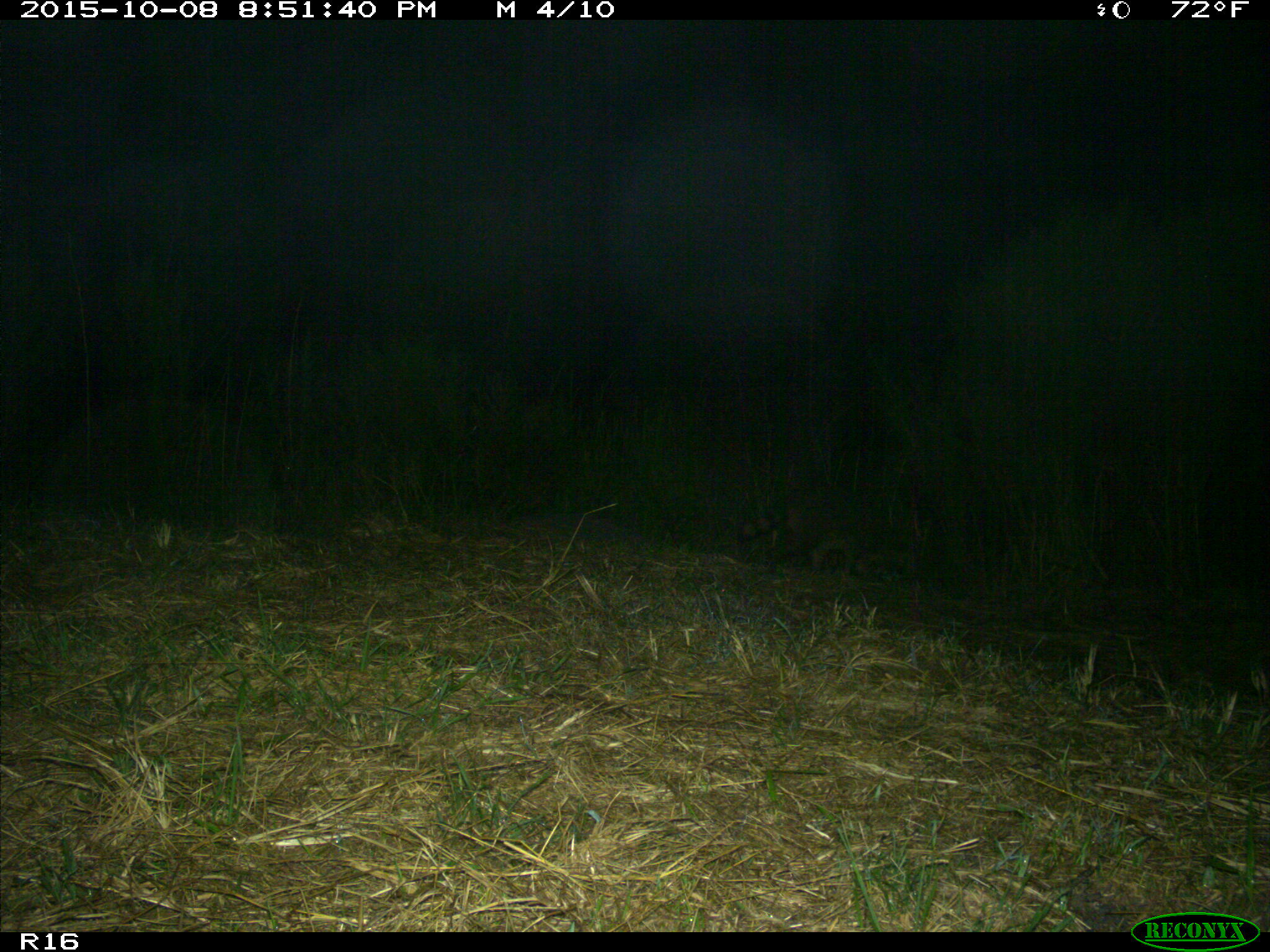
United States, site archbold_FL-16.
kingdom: Animalia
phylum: Chordata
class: Mammalia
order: Carnivora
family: Procyonidae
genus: Procyon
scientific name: Procyon lotor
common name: common raccoon